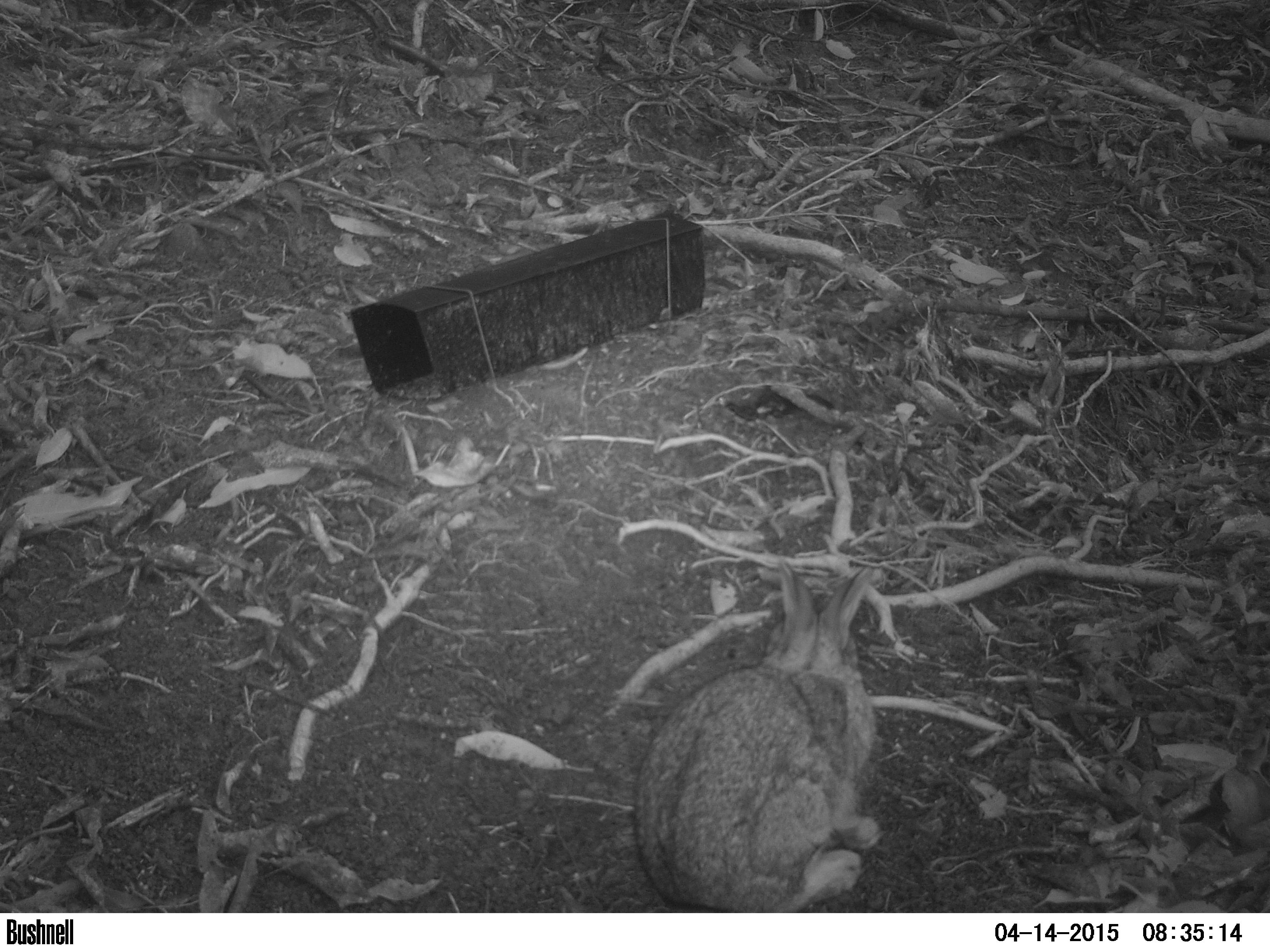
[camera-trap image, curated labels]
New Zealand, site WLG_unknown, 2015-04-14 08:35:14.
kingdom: Animalia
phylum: Chordata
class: Mammalia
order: Lagomorpha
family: Leporidae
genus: Oryctolagus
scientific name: Oryctolagus cuniculus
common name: european rabbit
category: rabbit